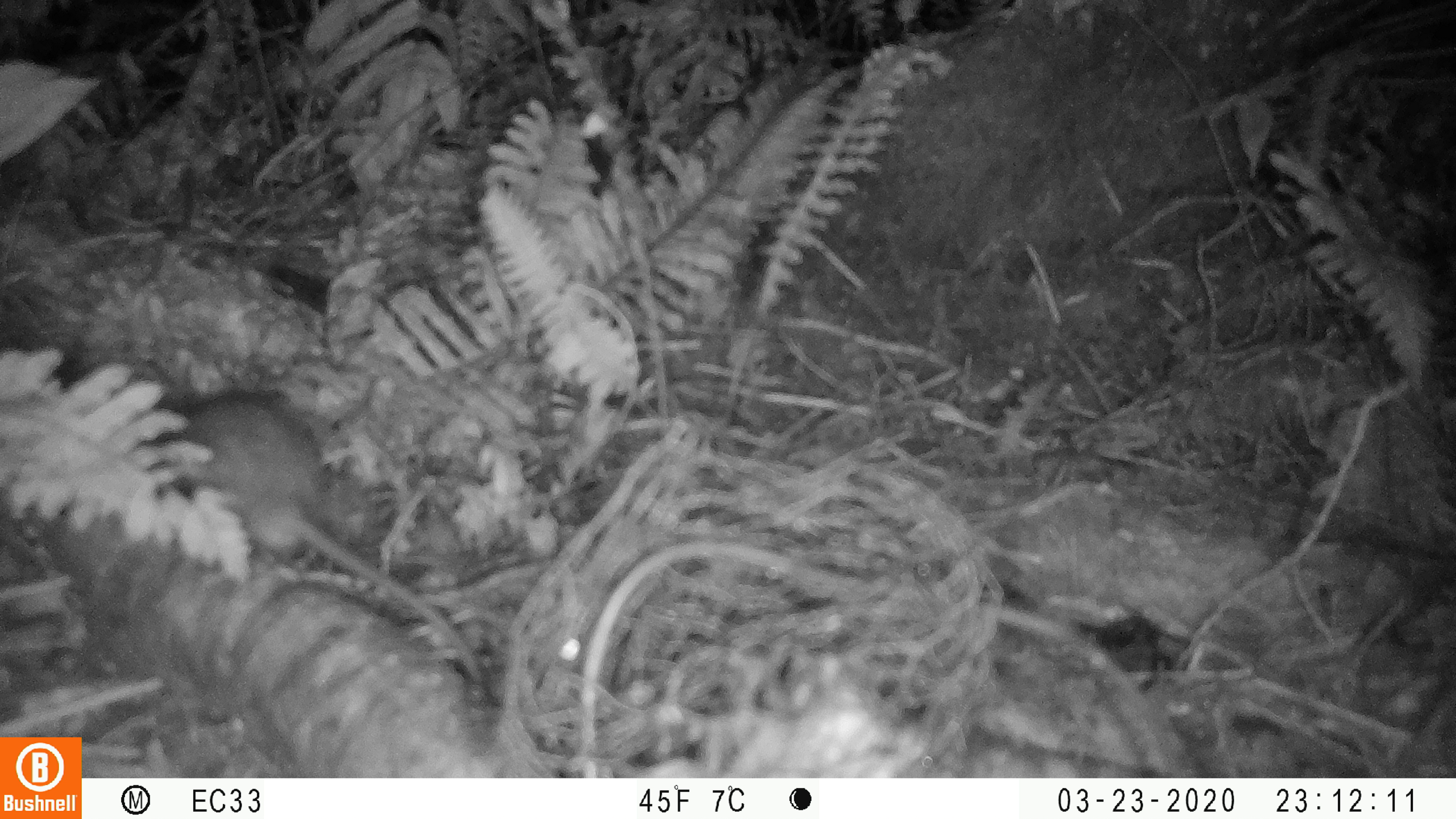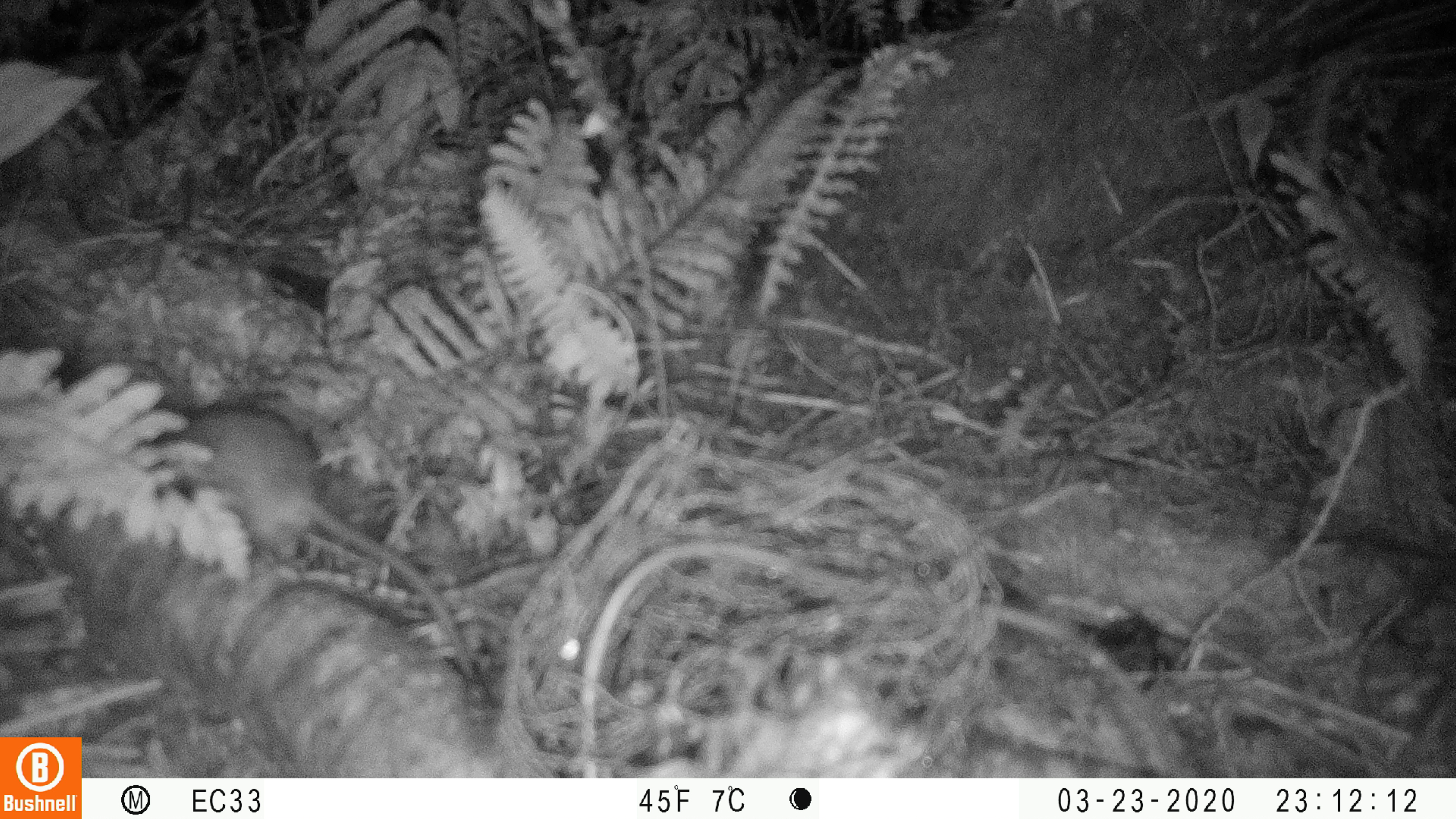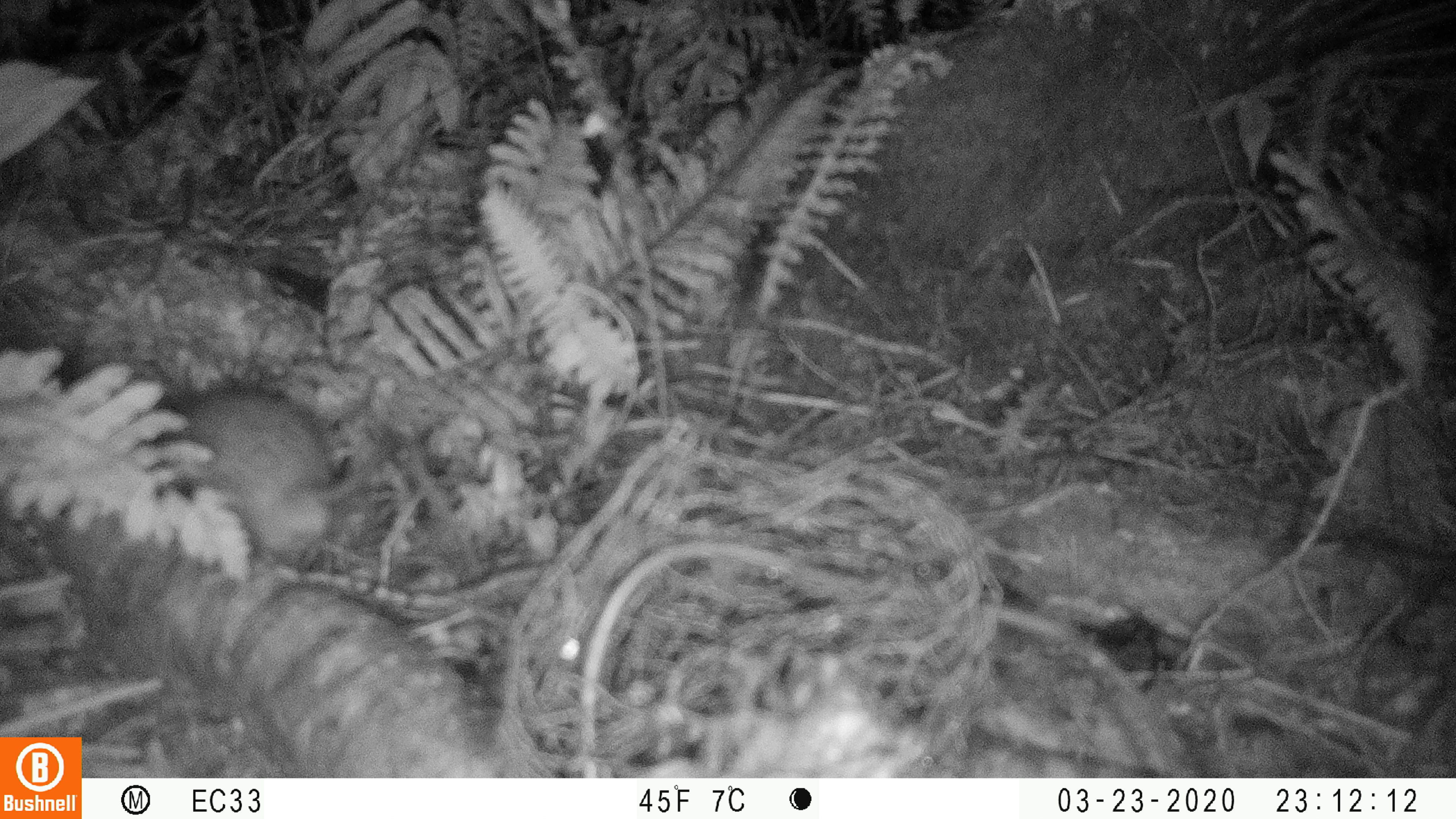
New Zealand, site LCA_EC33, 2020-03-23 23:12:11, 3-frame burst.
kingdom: Animalia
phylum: Chordata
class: Mammalia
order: Rodentia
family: Muridae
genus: Rattus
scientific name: Rattus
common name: rat